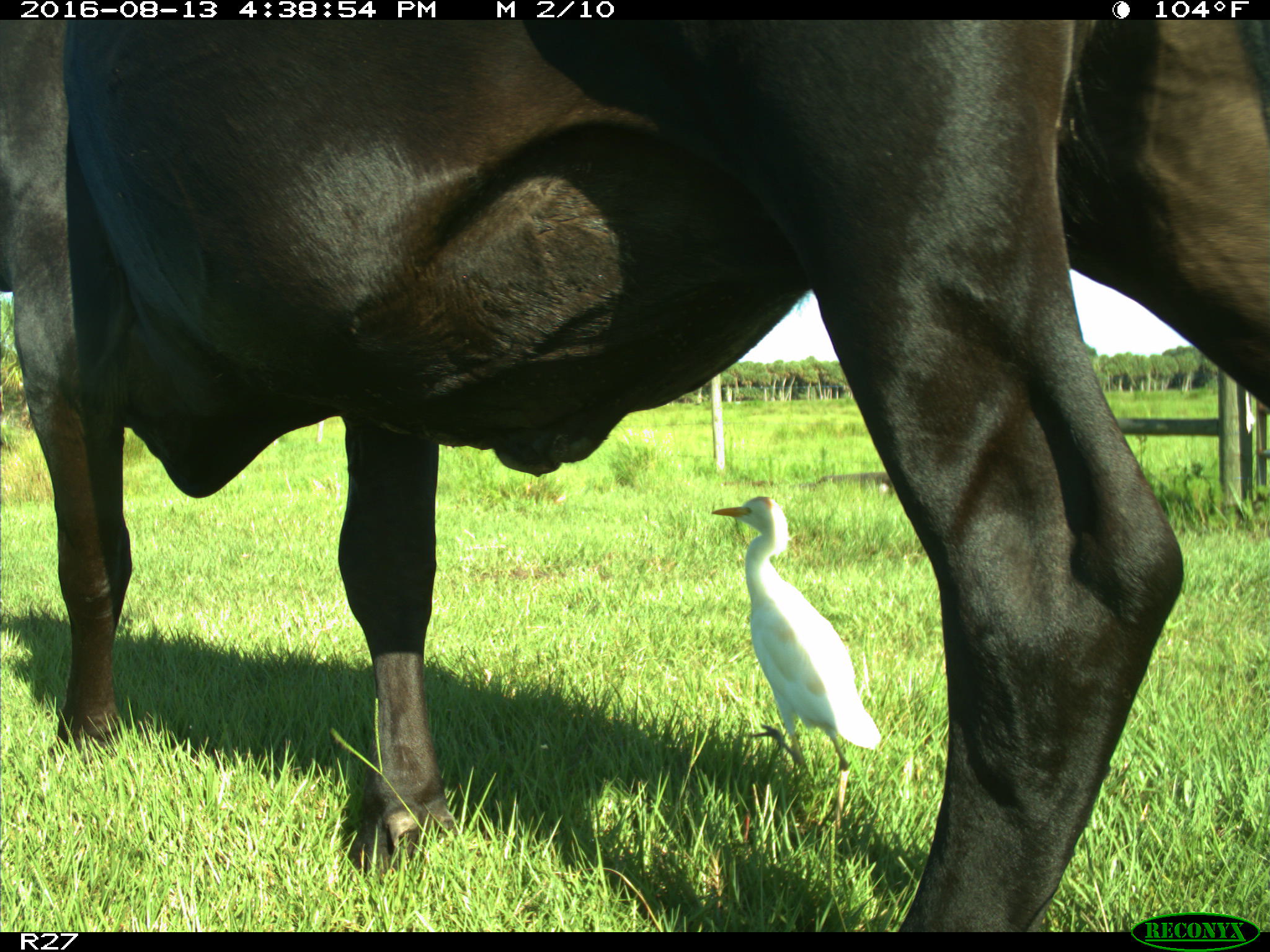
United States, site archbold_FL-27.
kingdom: Animalia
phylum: Chordata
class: Mammalia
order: Artiodactyla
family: Bovidae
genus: Bos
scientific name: Bos taurus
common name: domestic cow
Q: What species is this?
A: Bos taurus (domestic cow).